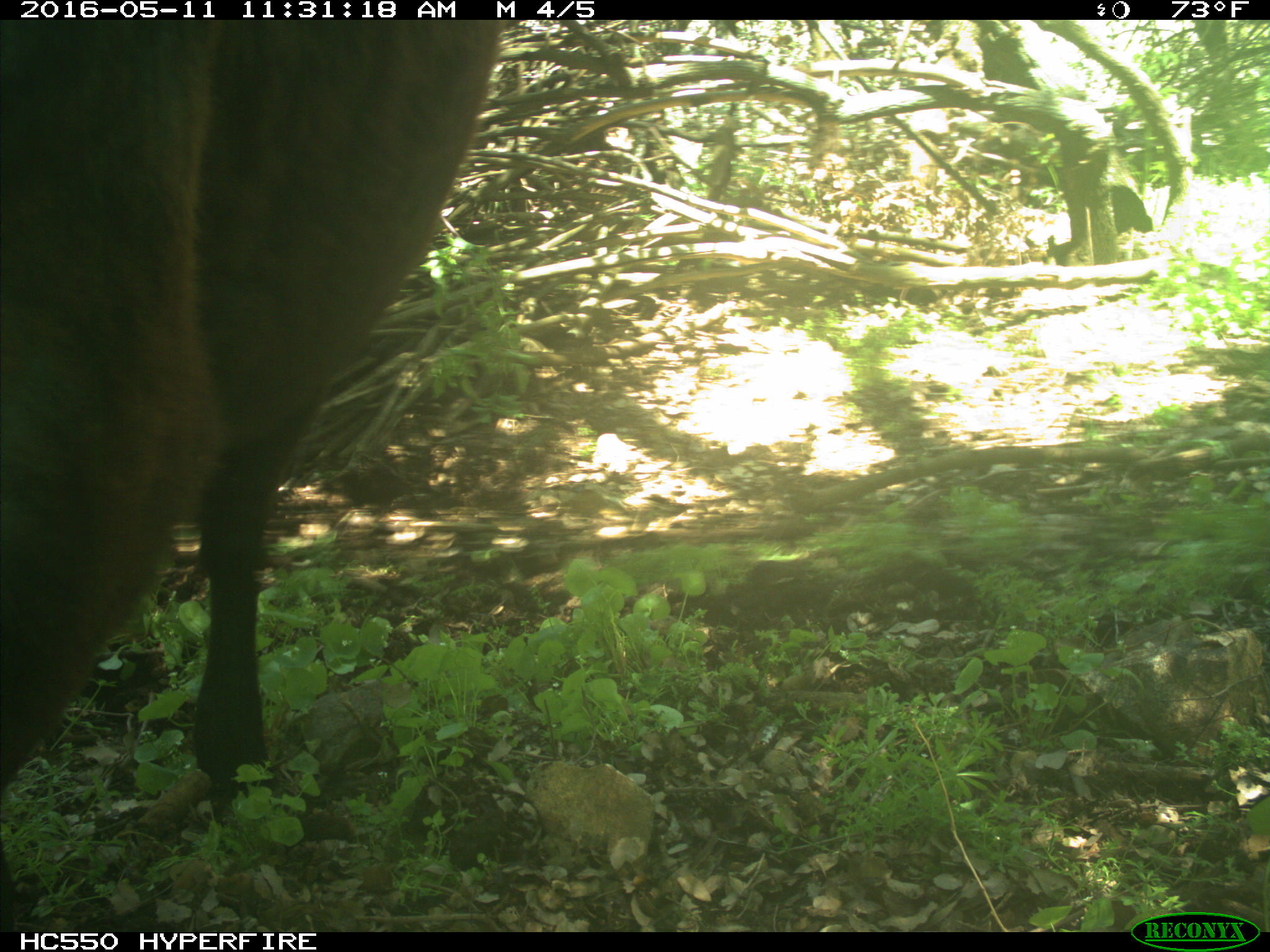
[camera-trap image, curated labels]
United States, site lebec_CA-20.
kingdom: Animalia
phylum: Chordata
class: Mammalia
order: Artiodactyla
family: Bovidae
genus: Bos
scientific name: Bos taurus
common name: domestic cow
Bos taurus (domestic cow).